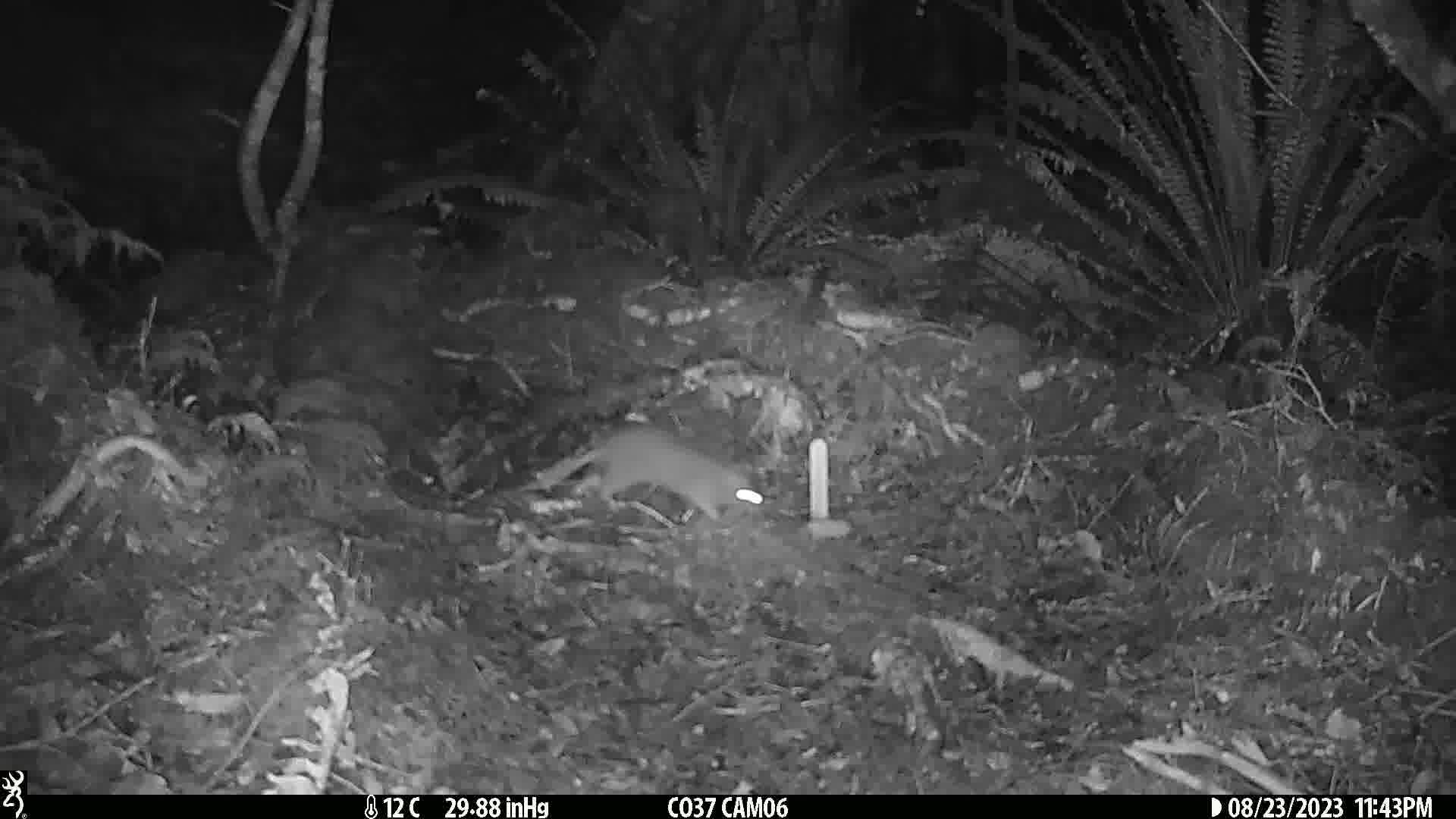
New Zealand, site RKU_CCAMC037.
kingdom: Animalia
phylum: Chordata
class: Mammalia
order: Rodentia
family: Muridae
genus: Rattus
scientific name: Rattus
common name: rat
Rat (Rattus).